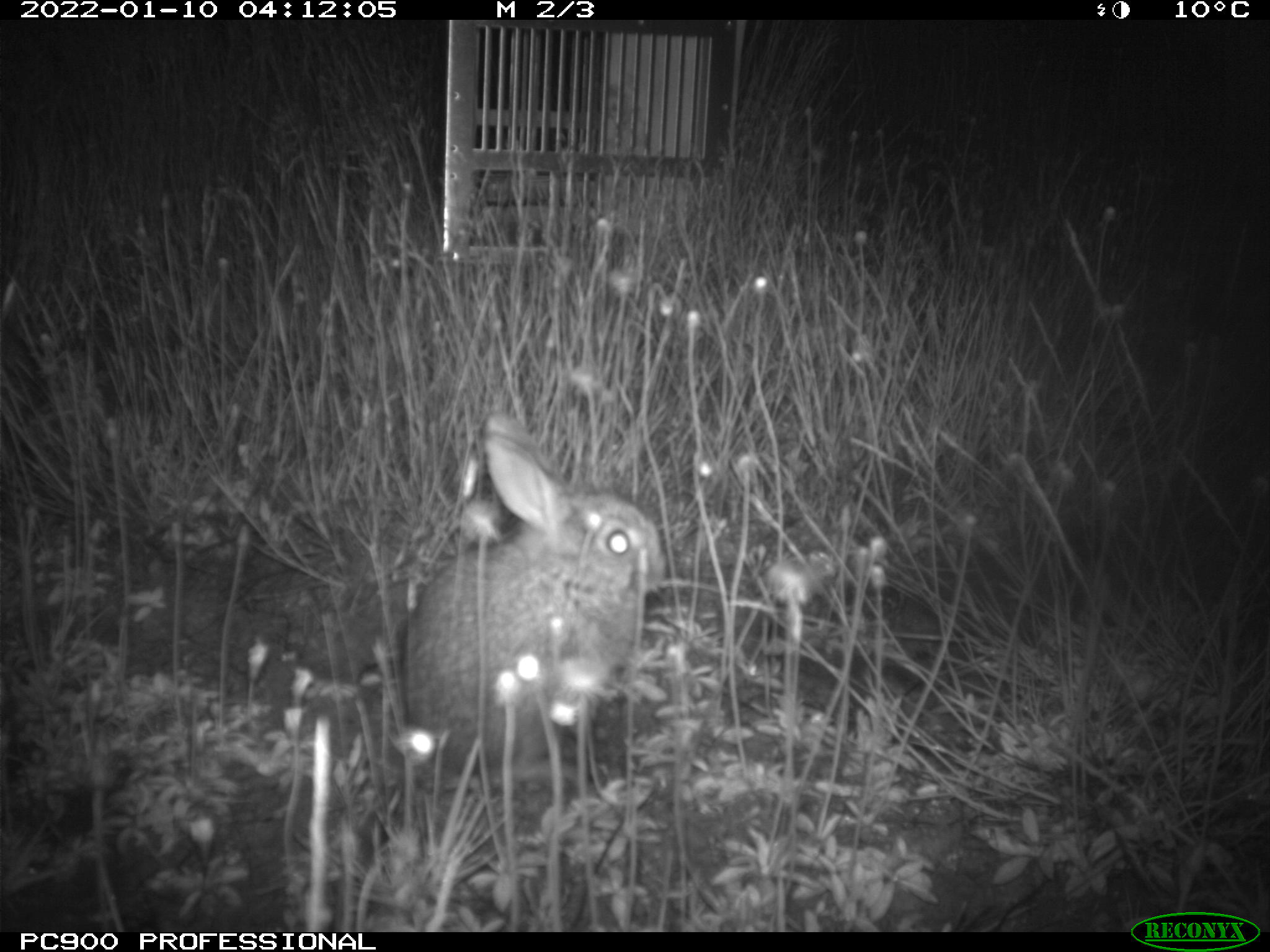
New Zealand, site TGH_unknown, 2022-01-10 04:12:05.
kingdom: Animalia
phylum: Chordata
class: Mammalia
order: Lagomorpha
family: Leporidae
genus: Oryctolagus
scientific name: Oryctolagus cuniculus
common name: european rabbit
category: rabbit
Rabbit (european rabbit) (Oryctolagus cuniculus).